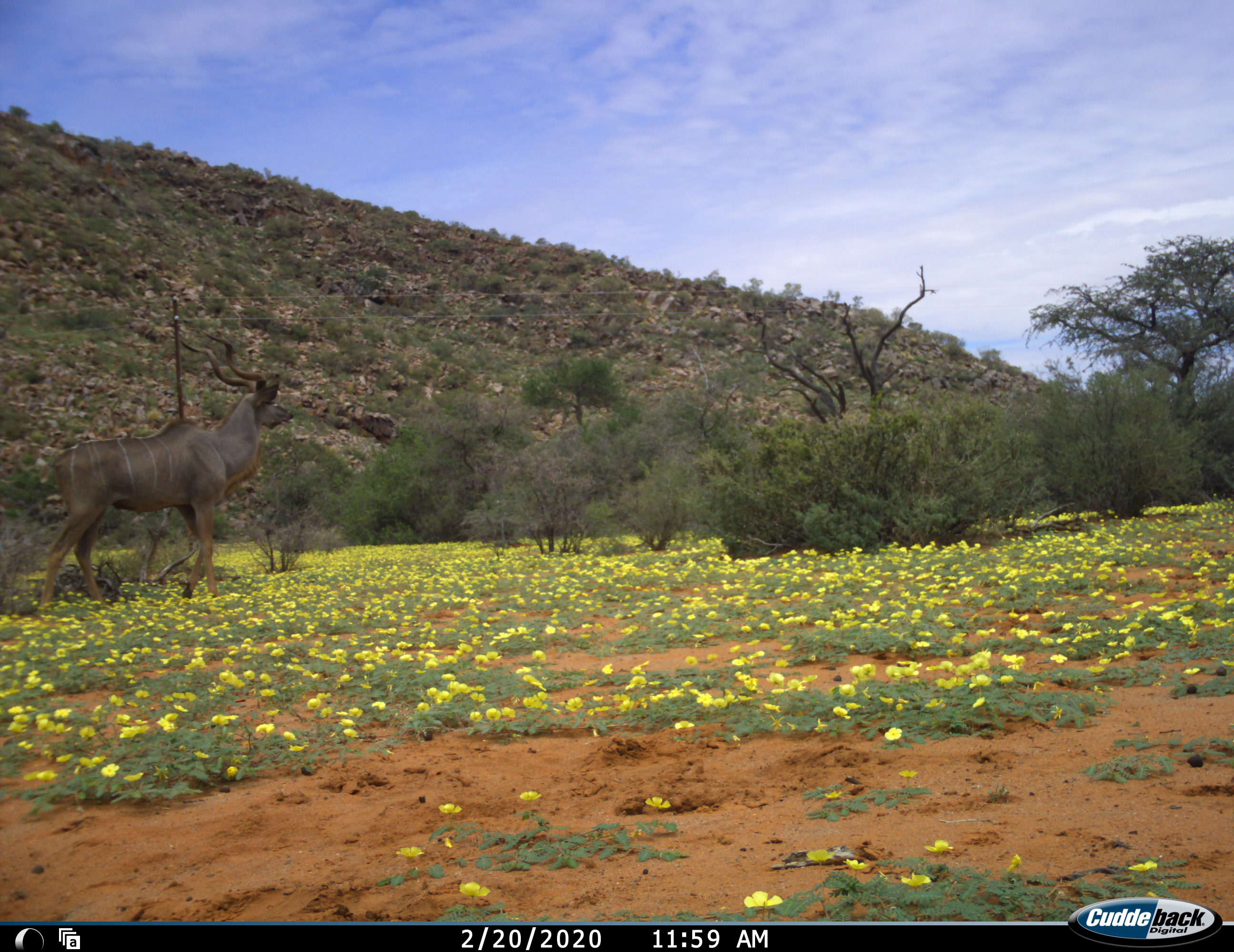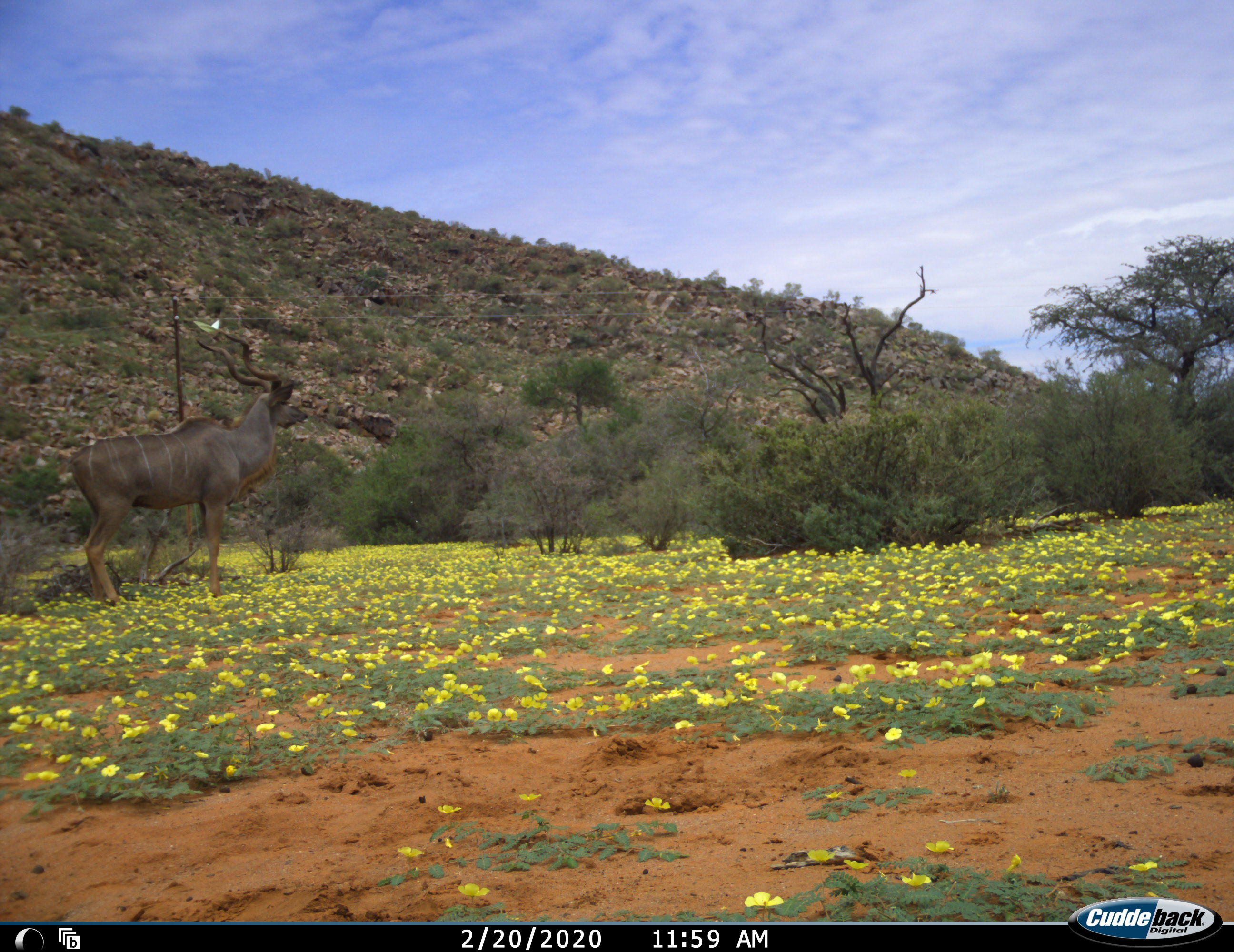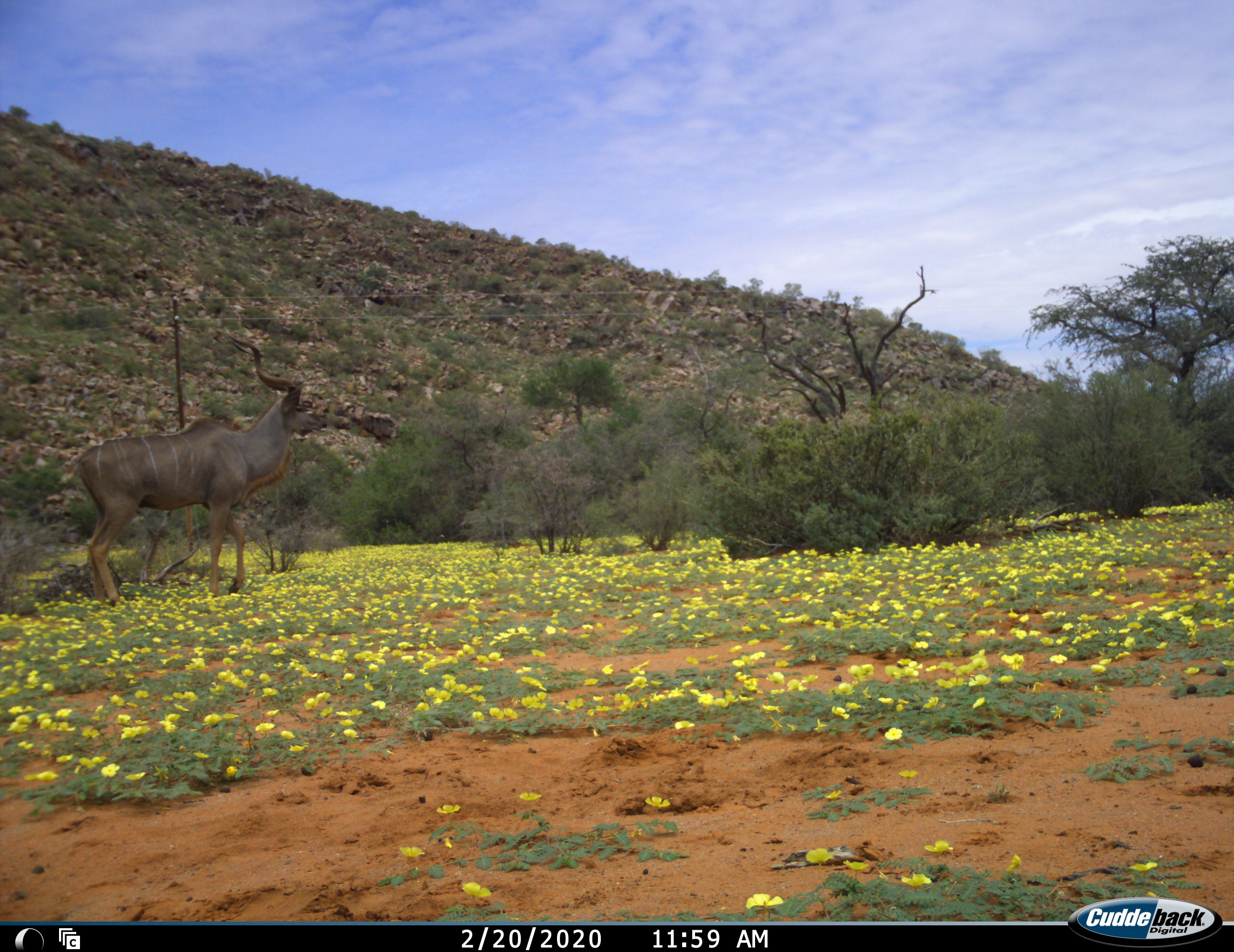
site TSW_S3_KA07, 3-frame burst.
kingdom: Animalia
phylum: Chordata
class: Mammalia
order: Artiodactyla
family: Bovidae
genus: Tragelaphus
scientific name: Tragelaphus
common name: kudu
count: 1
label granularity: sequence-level